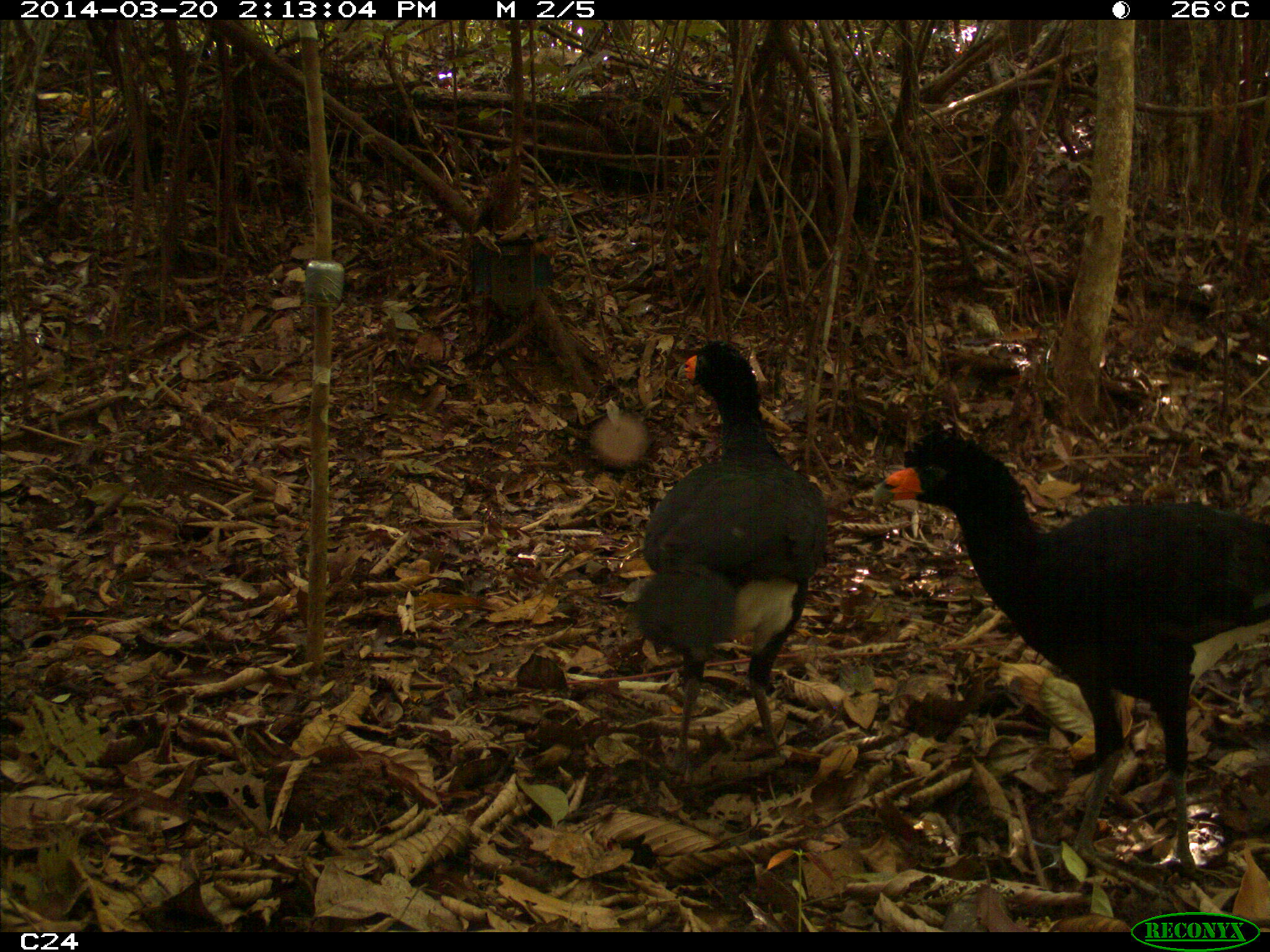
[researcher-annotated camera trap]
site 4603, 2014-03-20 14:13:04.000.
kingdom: Animalia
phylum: Chordata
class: Aves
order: Galliformes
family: Cracidae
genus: Crax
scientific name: Crax alector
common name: black curassow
Crax alector (black curassow), count 3, age adult.